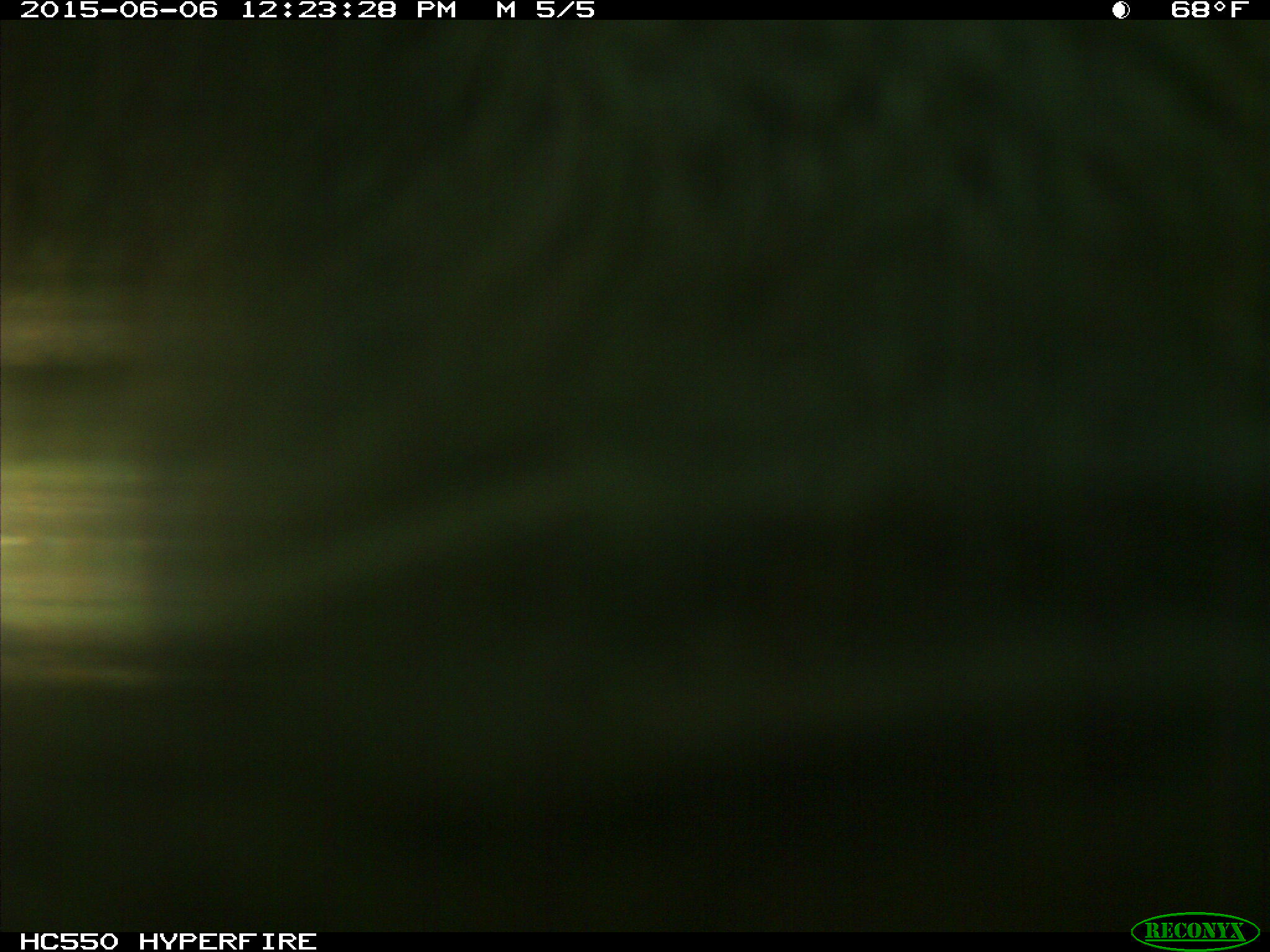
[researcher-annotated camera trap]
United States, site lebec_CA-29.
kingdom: Animalia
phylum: Chordata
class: Mammalia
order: Artiodactyla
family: Bovidae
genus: Bos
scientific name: Bos taurus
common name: domestic cow